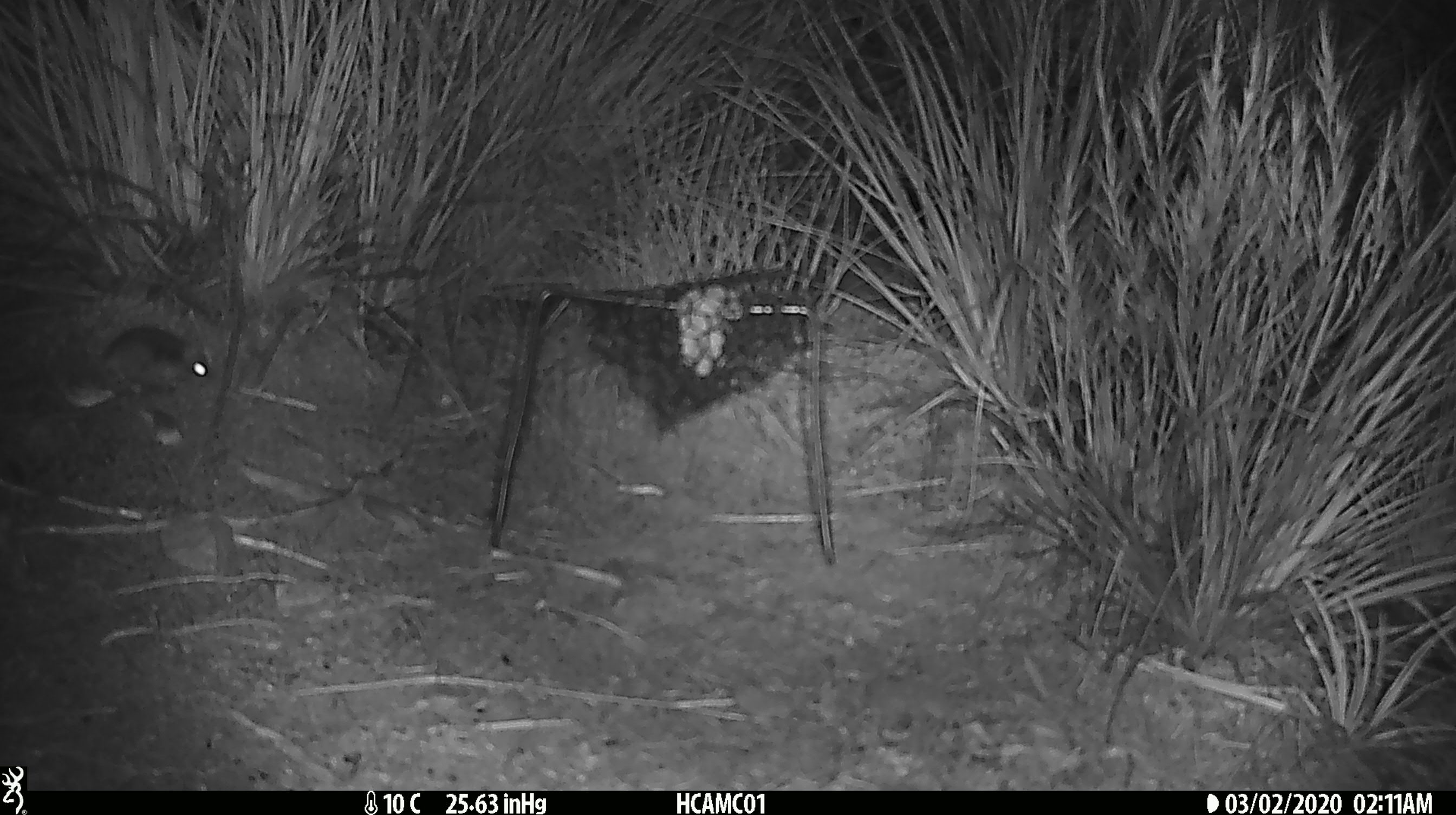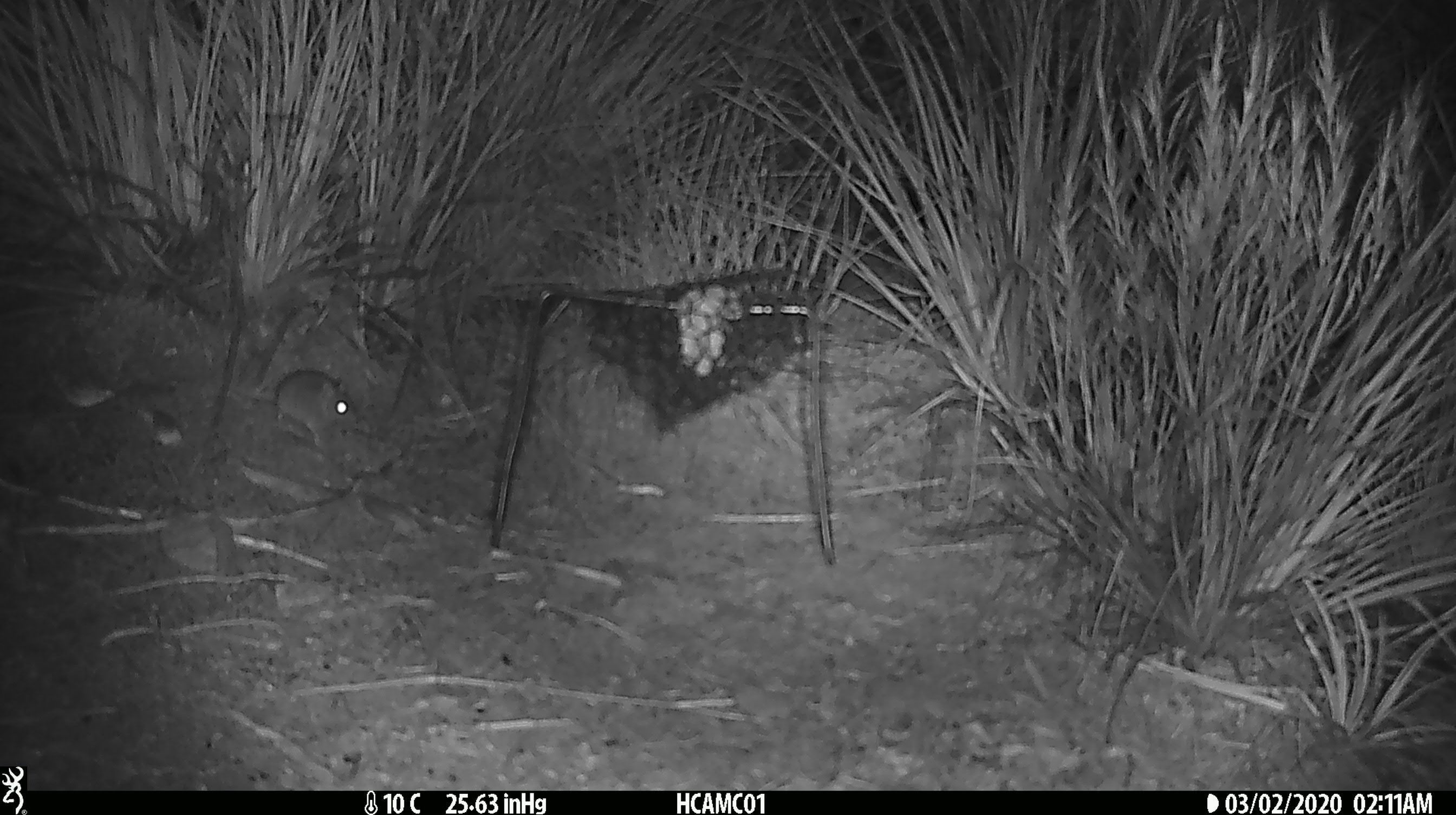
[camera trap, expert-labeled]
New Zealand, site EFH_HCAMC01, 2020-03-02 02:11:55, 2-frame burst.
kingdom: Animalia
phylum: Chordata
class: Mammalia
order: Rodentia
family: Muridae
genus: Mus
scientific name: Mus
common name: mouse